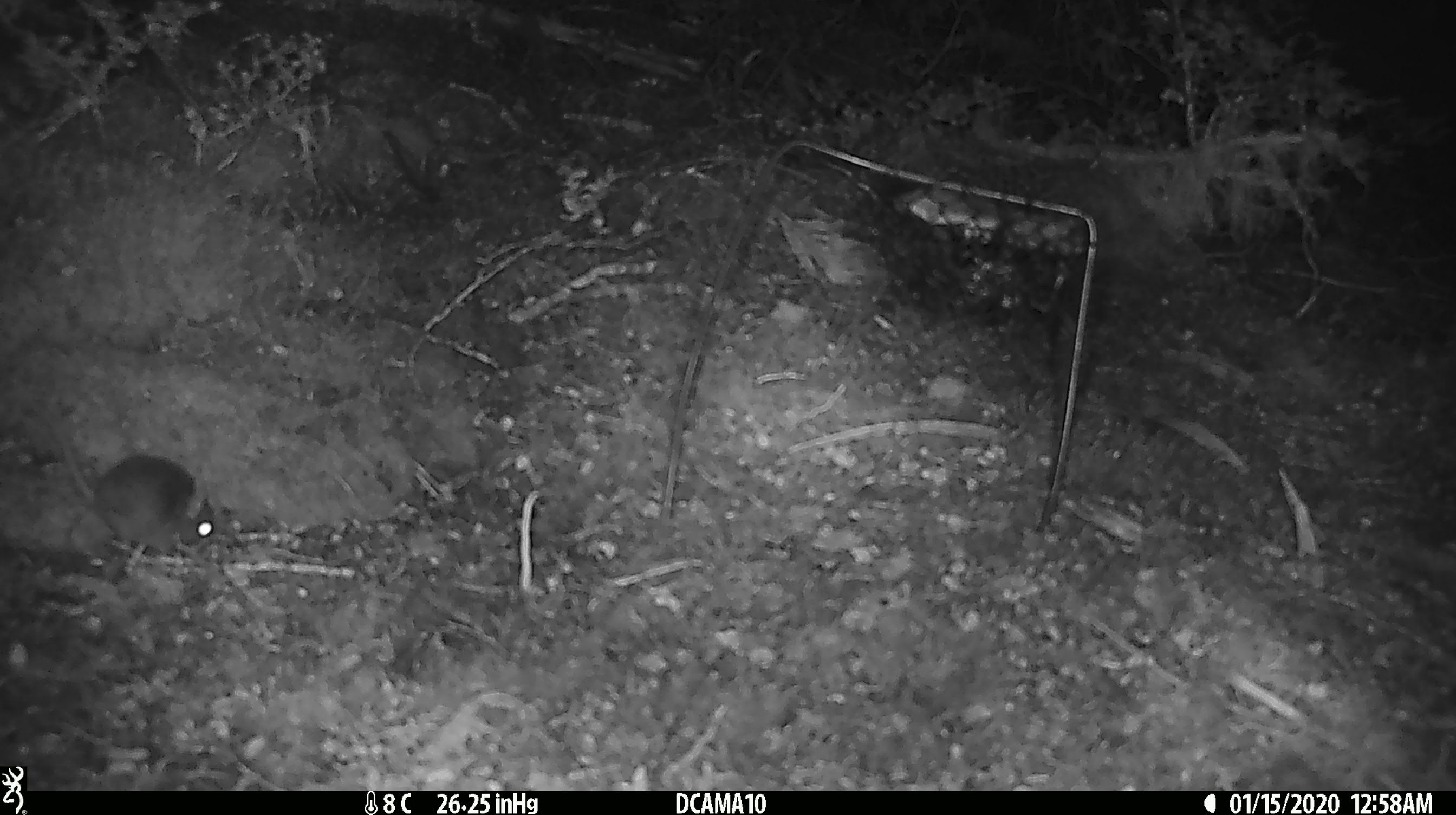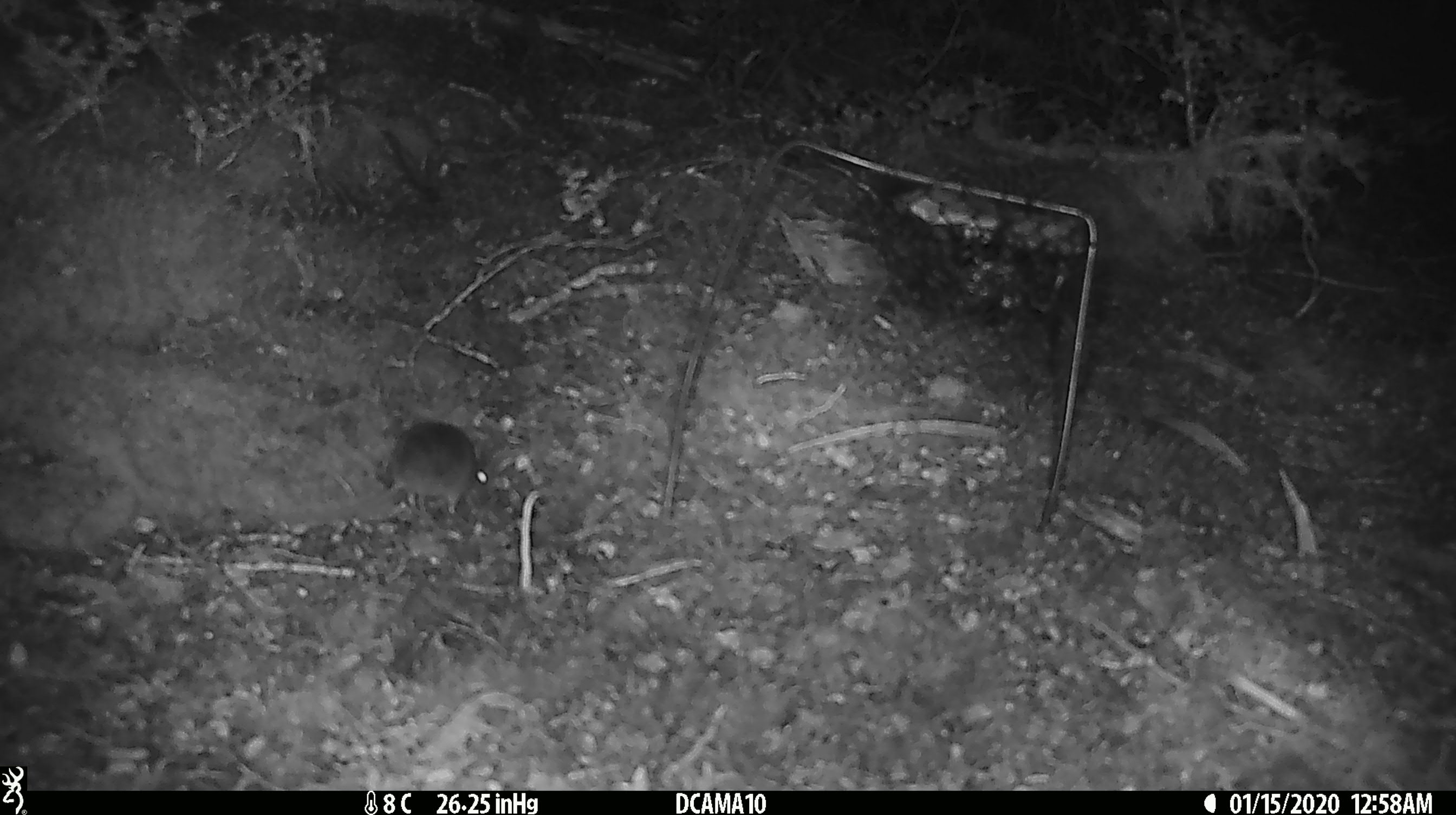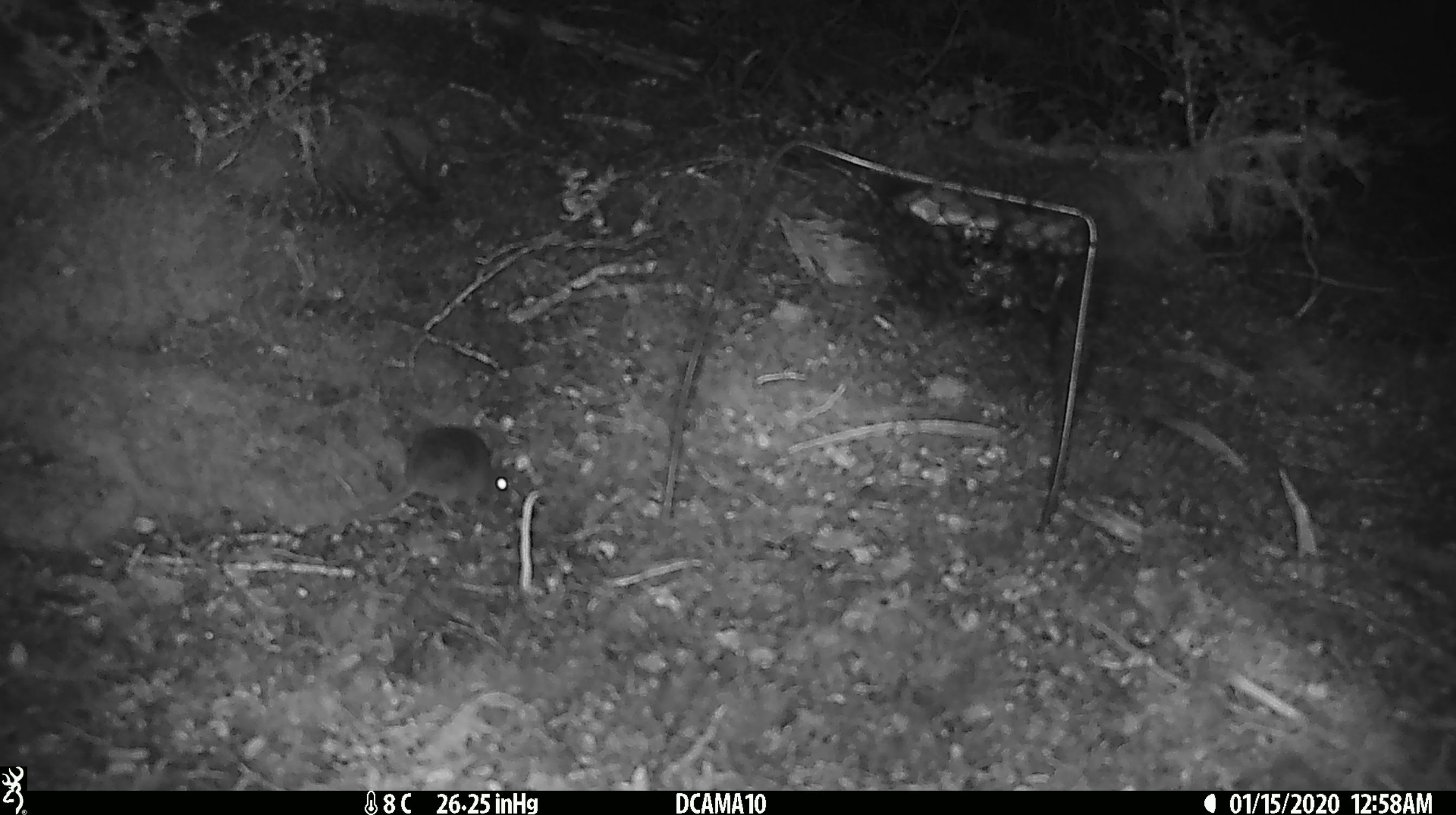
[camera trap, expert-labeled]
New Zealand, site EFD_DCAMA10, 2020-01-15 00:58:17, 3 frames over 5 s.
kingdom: Animalia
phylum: Chordata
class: Mammalia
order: Rodentia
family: Muridae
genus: Mus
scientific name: Mus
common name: mouse